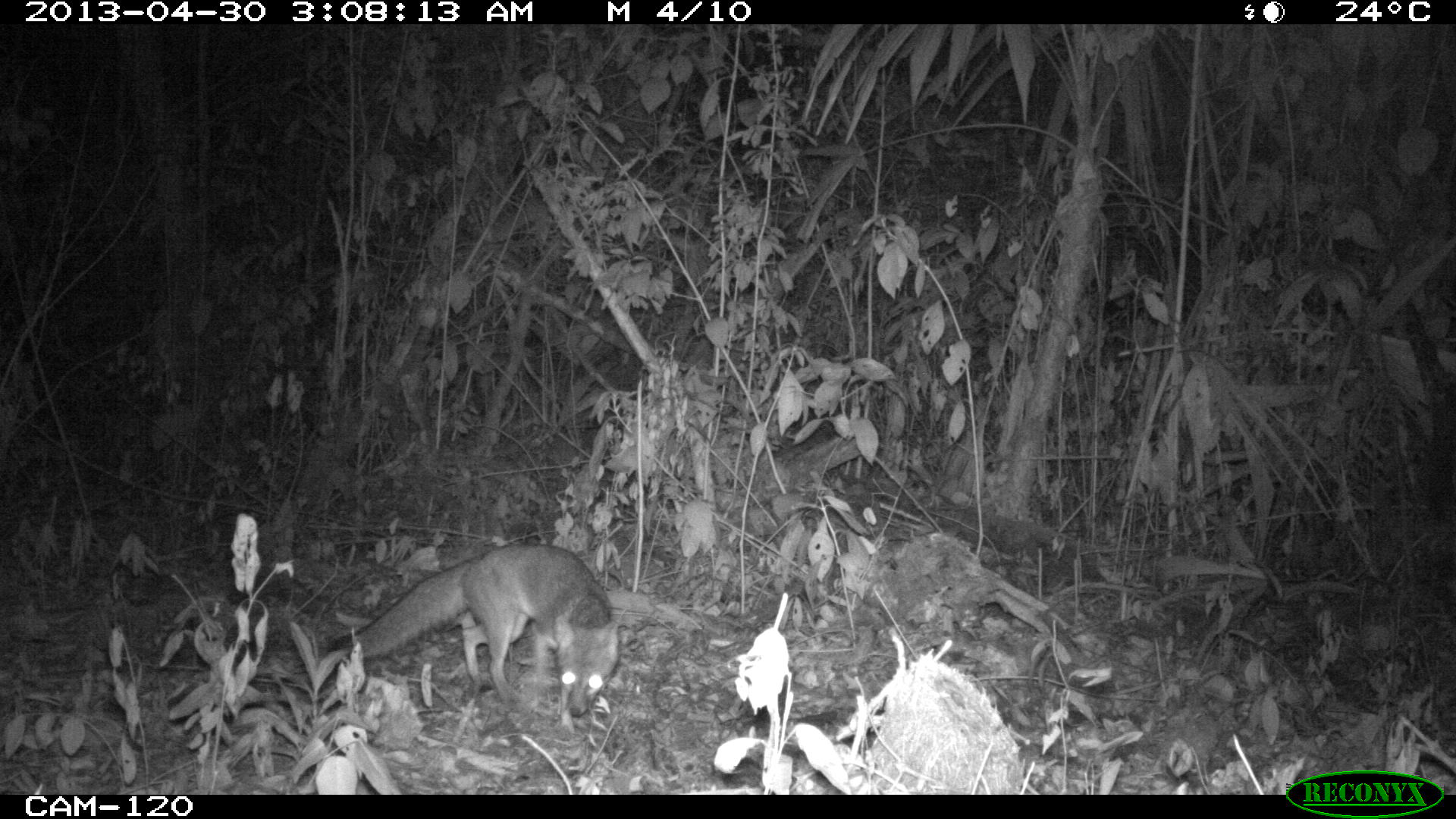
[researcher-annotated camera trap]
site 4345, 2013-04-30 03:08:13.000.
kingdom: Animalia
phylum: Chordata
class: Mammalia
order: Carnivora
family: Canidae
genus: Urocyon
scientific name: Urocyon cinereoargenteus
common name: gray fox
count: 1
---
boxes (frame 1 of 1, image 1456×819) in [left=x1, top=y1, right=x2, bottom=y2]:
urocyon cinereoargenteus: [left=323, top=542, right=620, bottom=737]